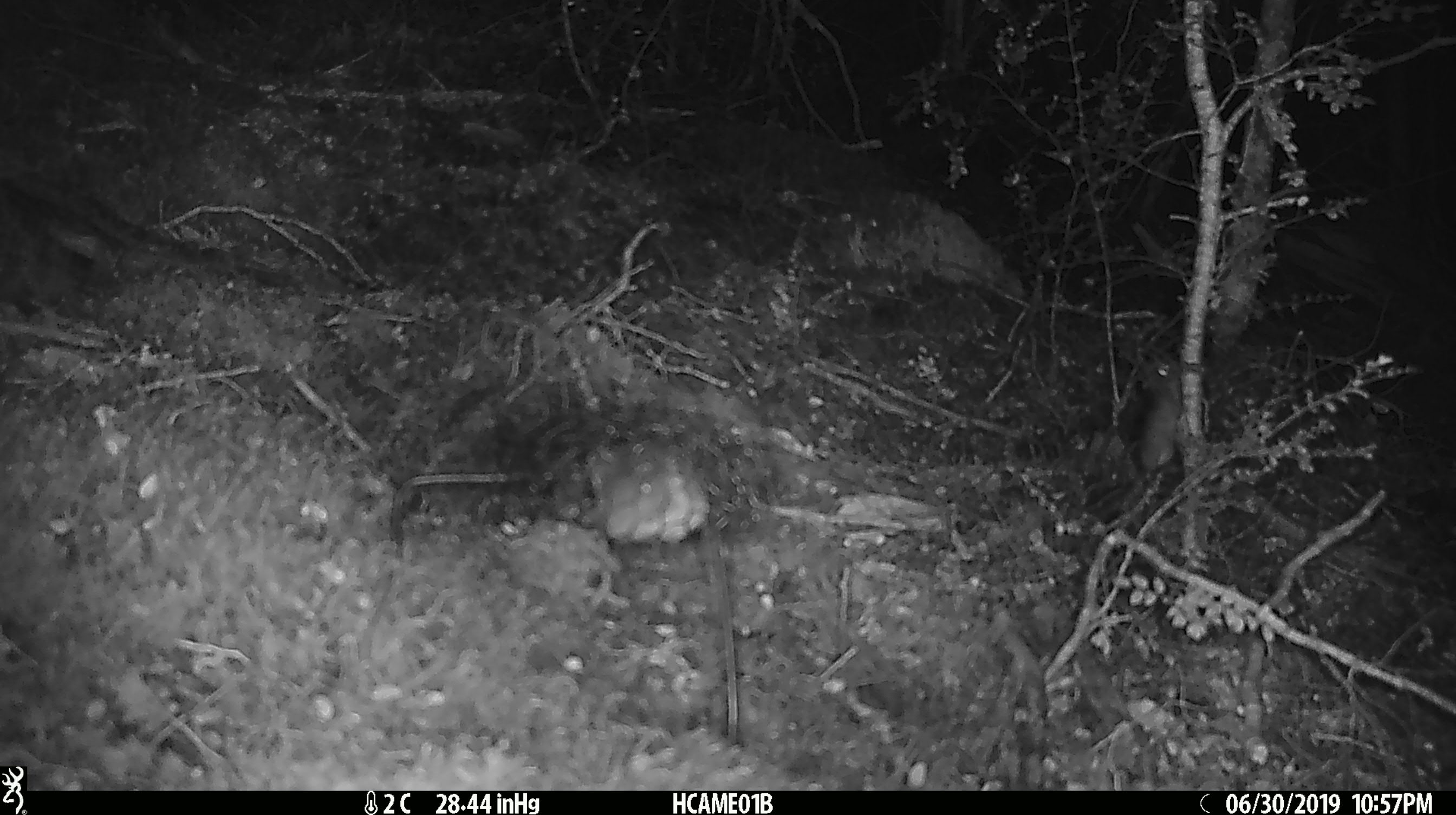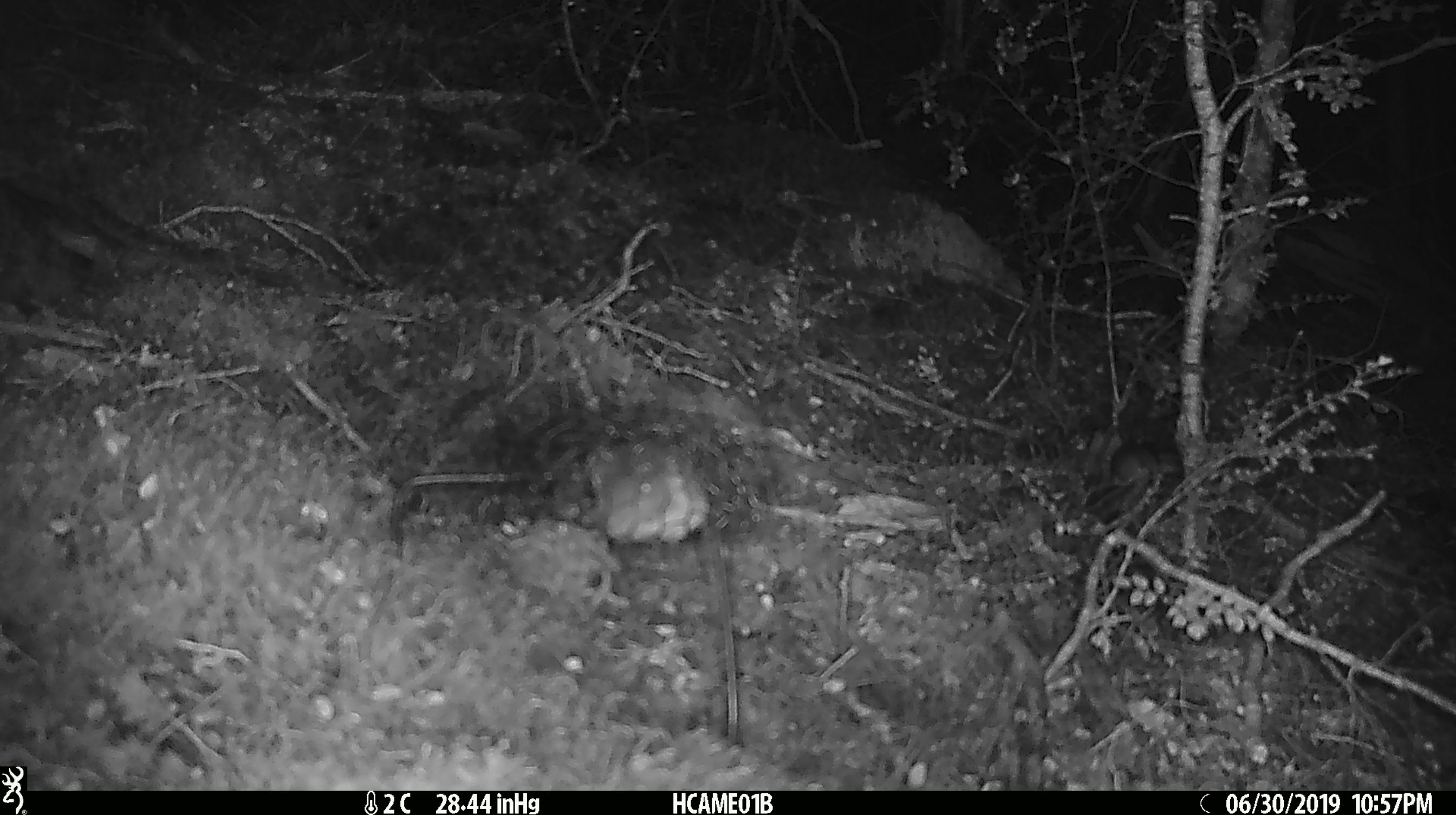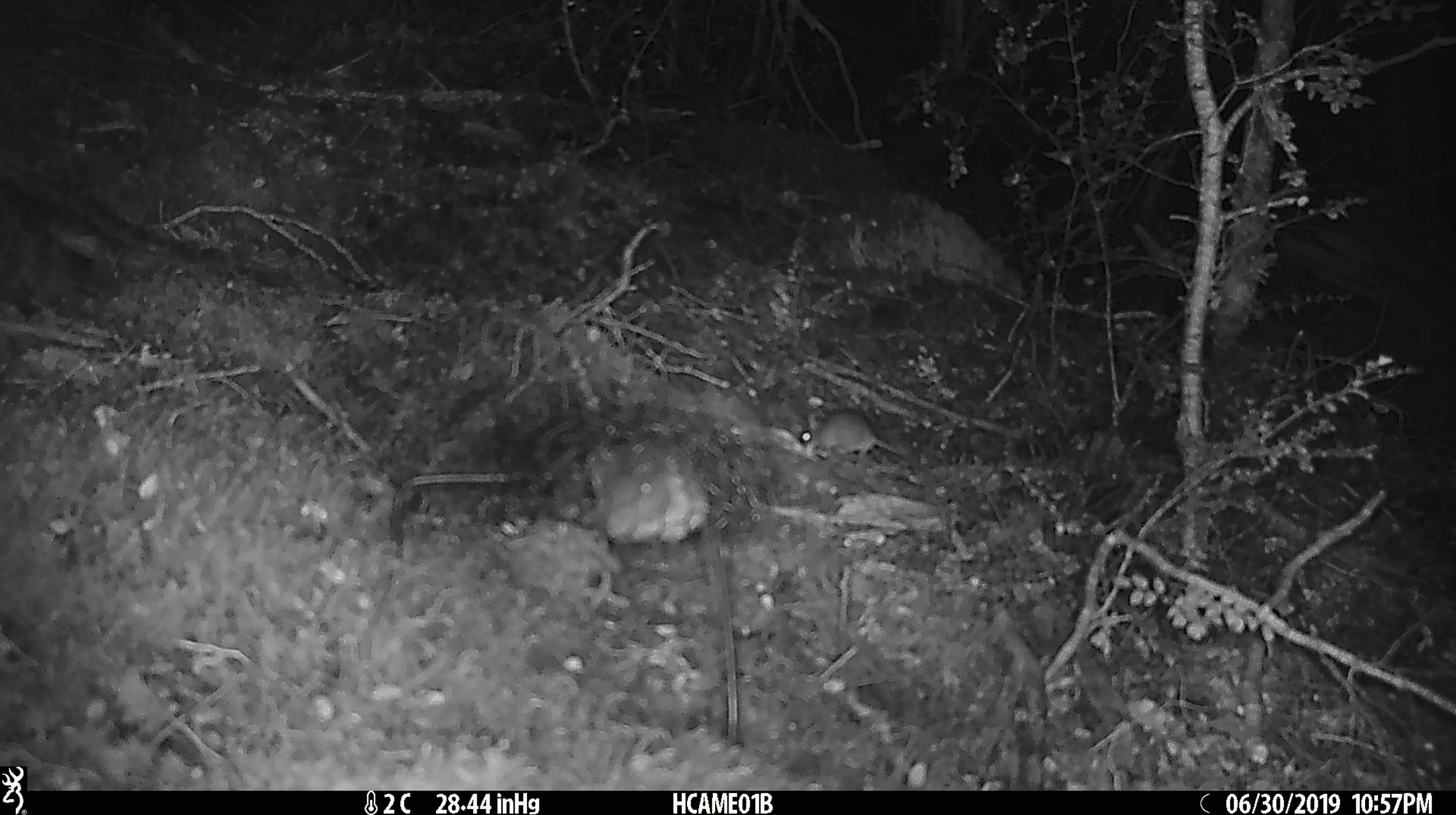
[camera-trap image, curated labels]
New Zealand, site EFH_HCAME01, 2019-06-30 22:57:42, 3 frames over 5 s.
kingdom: Animalia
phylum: Chordata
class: Mammalia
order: Rodentia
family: Muridae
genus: Mus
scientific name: Mus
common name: mouse